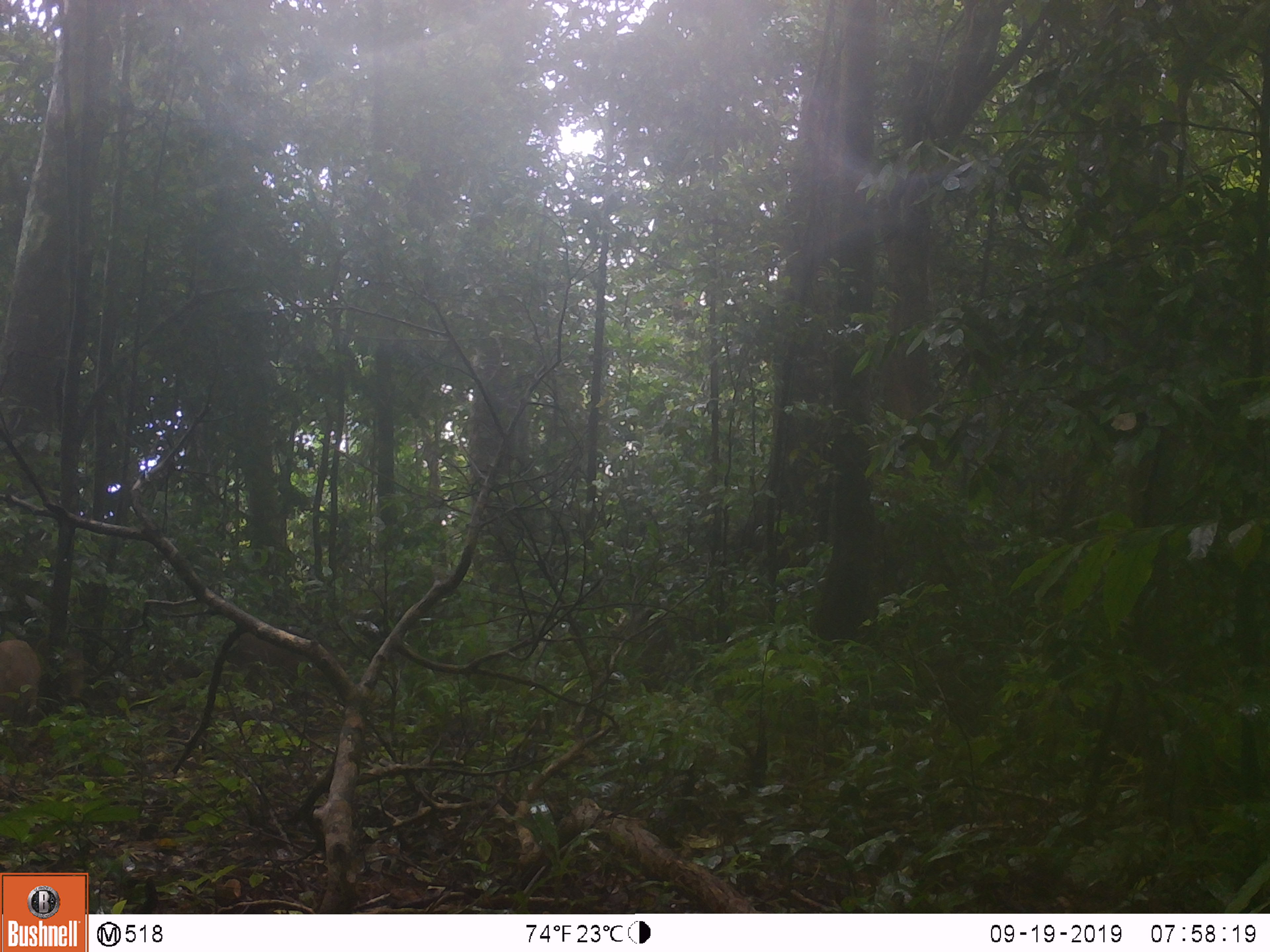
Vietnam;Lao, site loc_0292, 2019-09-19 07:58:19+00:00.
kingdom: Animalia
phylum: Chordata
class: Mammalia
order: Artiodactyla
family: Suidae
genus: Sus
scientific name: Sus scrofa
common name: eurasian wild pig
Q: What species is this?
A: Eurasian wild pig (Sus scrofa).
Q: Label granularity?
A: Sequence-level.